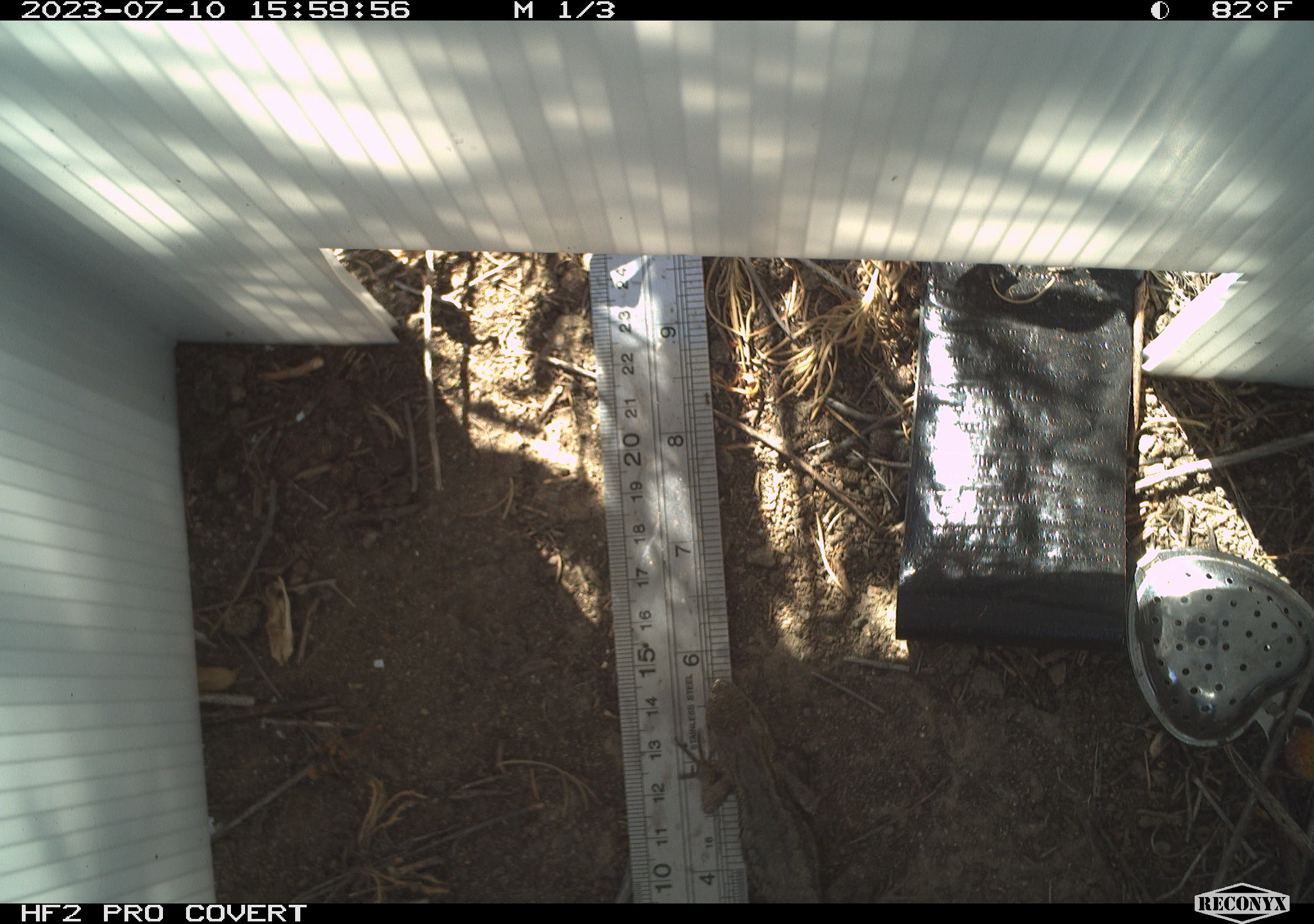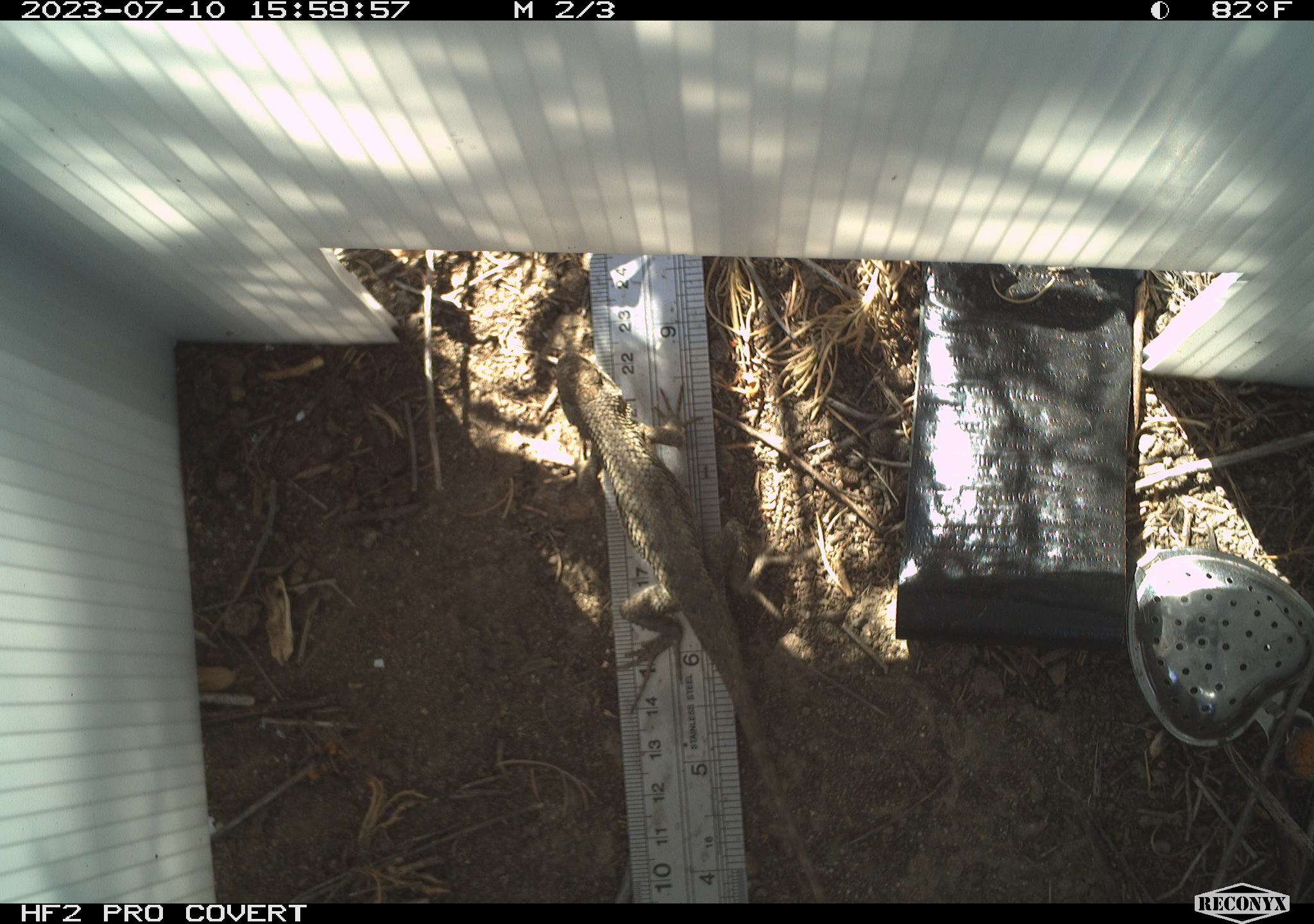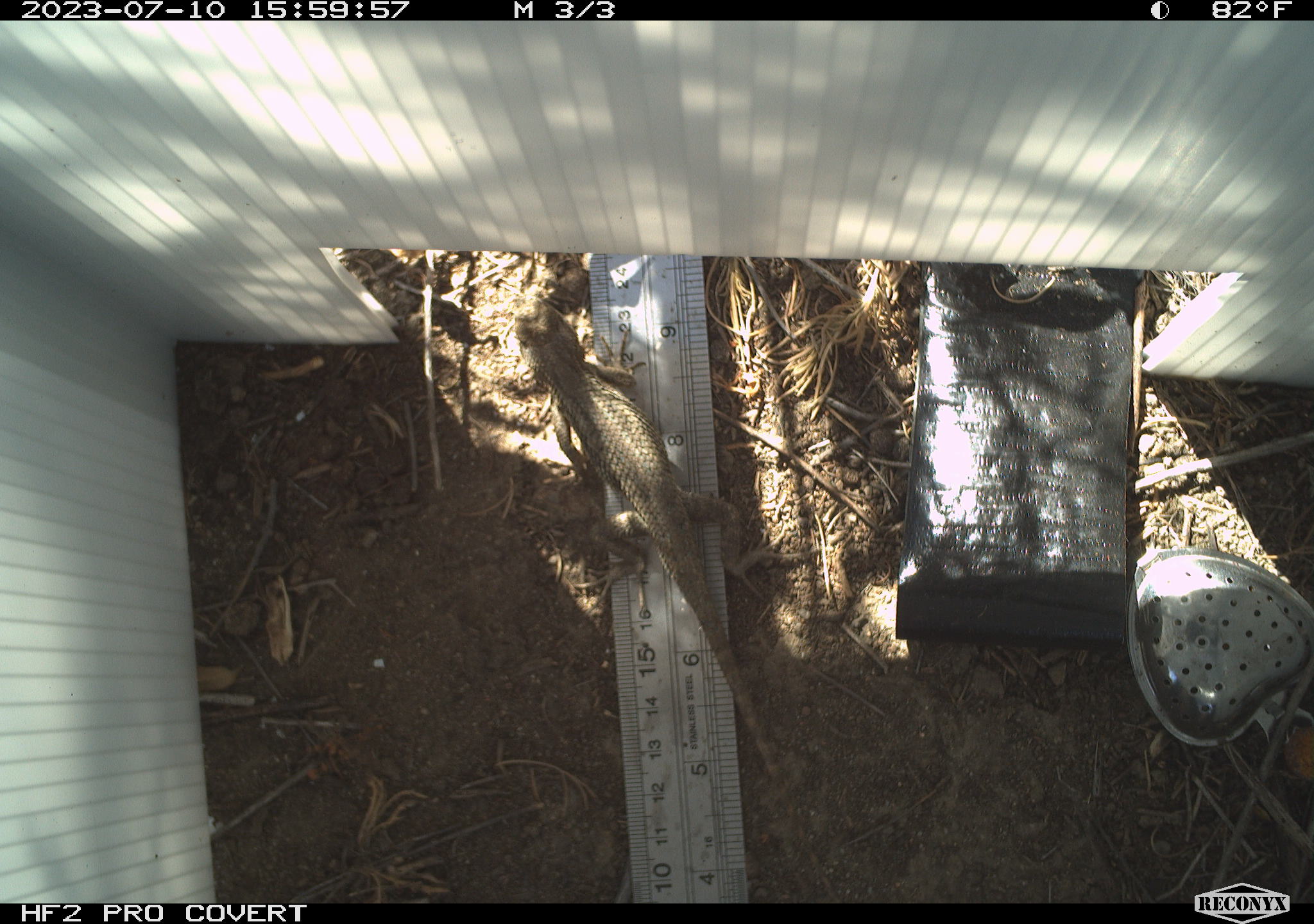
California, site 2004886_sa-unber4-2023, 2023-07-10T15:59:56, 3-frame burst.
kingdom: Animalia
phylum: Chordata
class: Reptilia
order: Squamata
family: Phrynosomatidae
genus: Sceloporus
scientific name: Sceloporus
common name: spiny lizards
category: sceloporus species